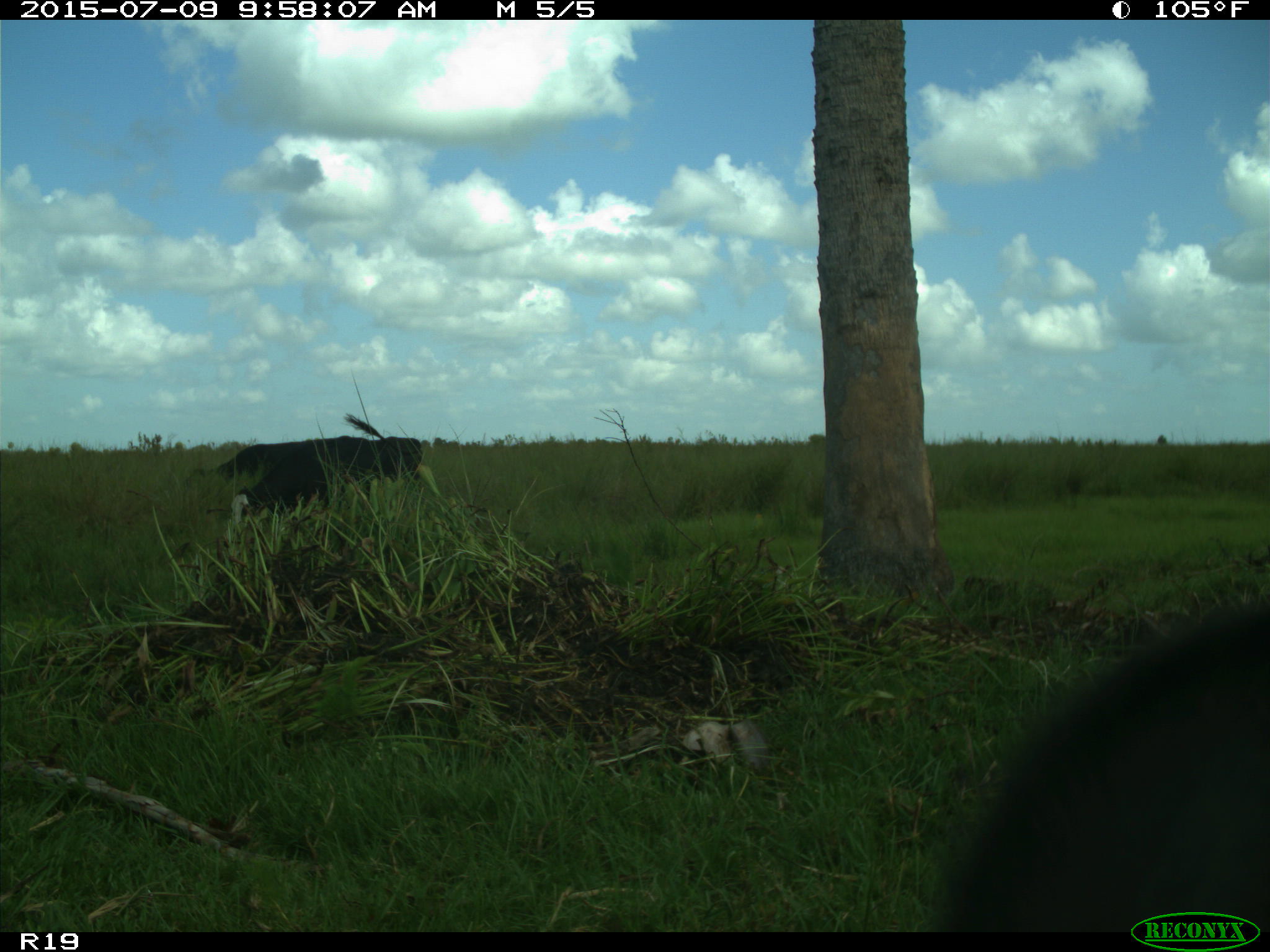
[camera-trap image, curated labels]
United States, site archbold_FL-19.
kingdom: Animalia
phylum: Chordata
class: Mammalia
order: Artiodactyla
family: Bovidae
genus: Bos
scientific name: Bos taurus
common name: domestic cow